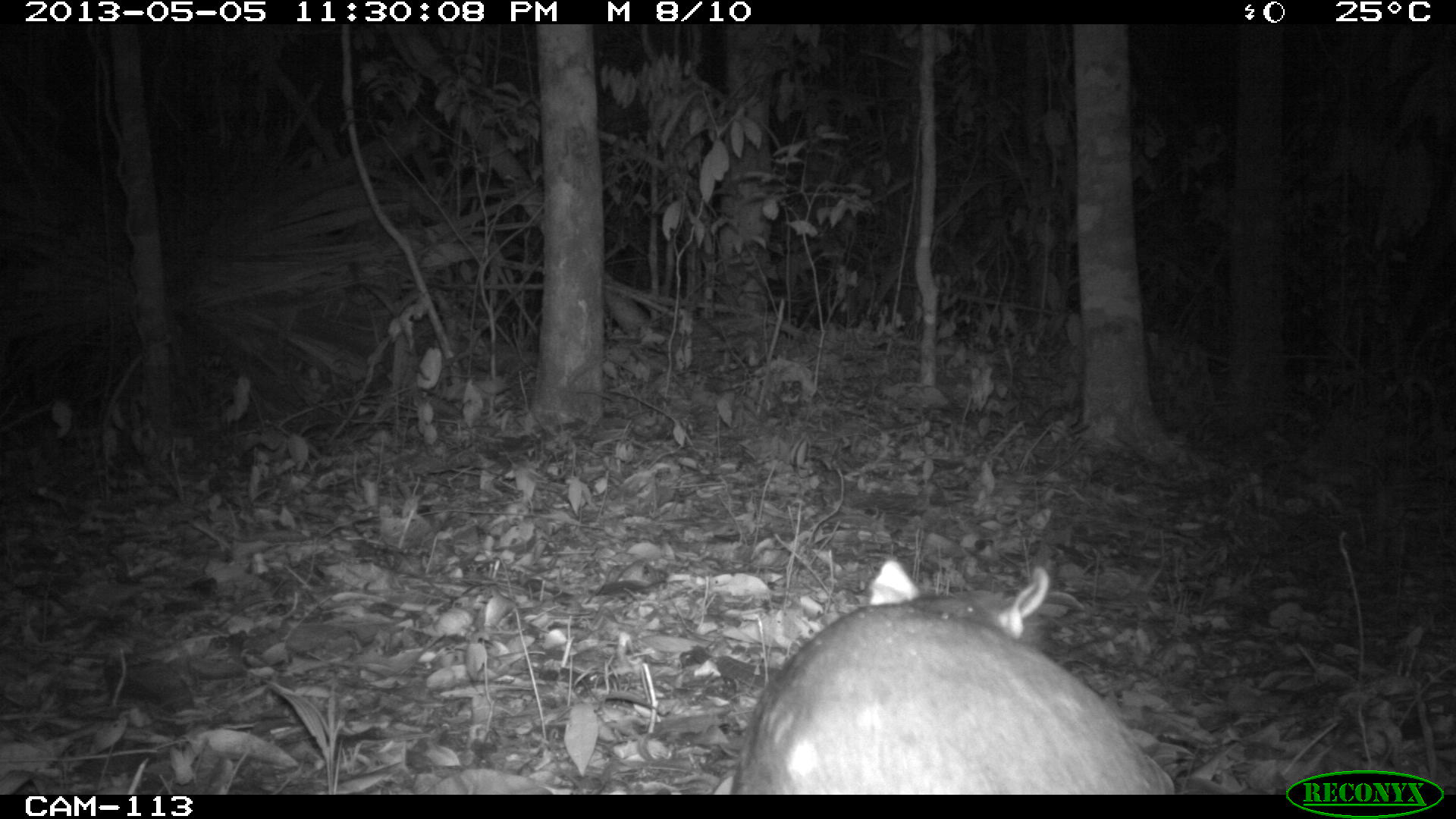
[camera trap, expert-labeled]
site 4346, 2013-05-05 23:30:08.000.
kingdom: Animalia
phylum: Chordata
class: Mammalia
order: Rodentia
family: Cuniculidae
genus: Cuniculus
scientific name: Cuniculus paca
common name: lowland paca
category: agouti paca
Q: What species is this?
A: Agouti paca (lowland paca) (Cuniculus paca).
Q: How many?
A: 1.